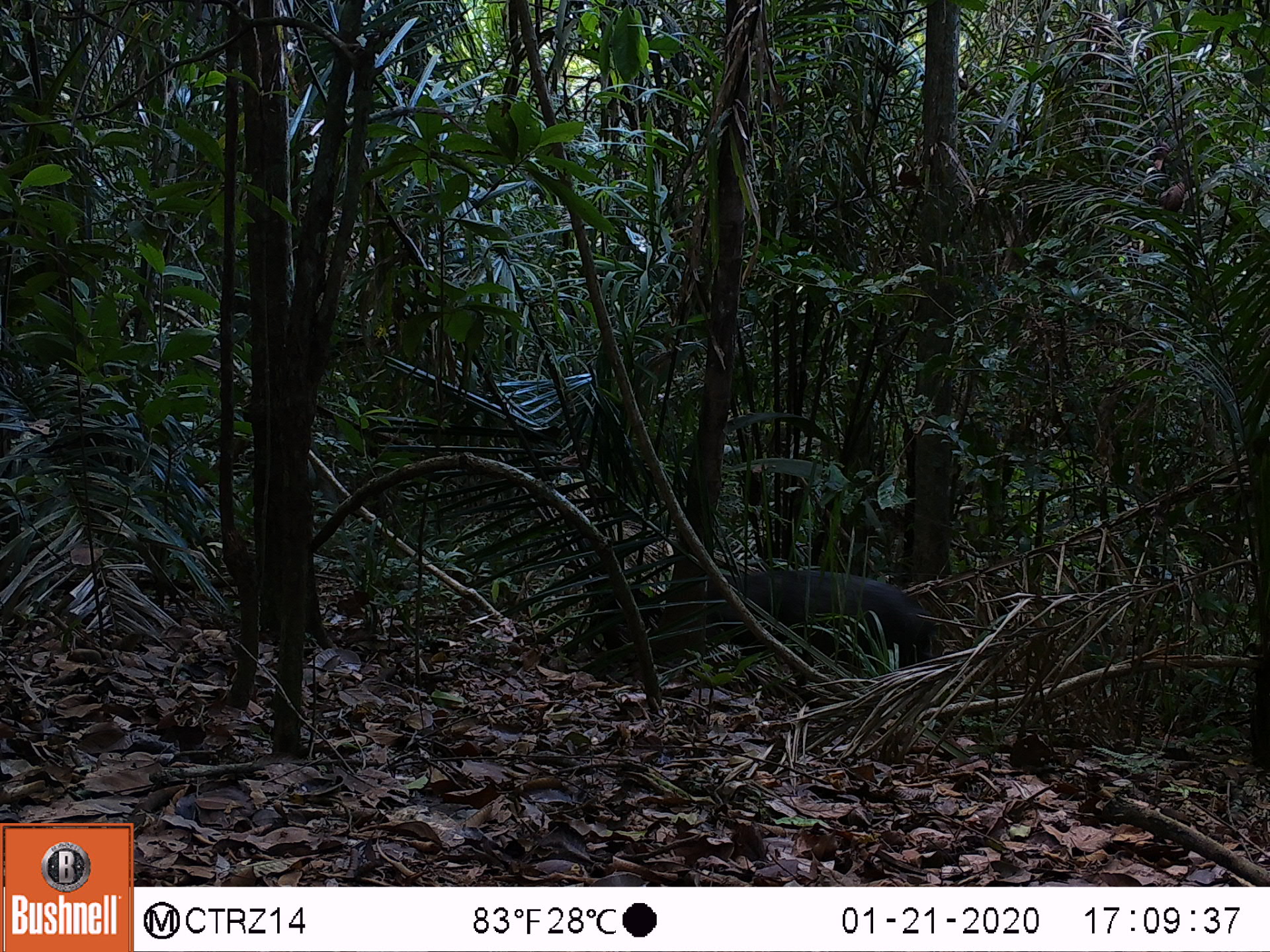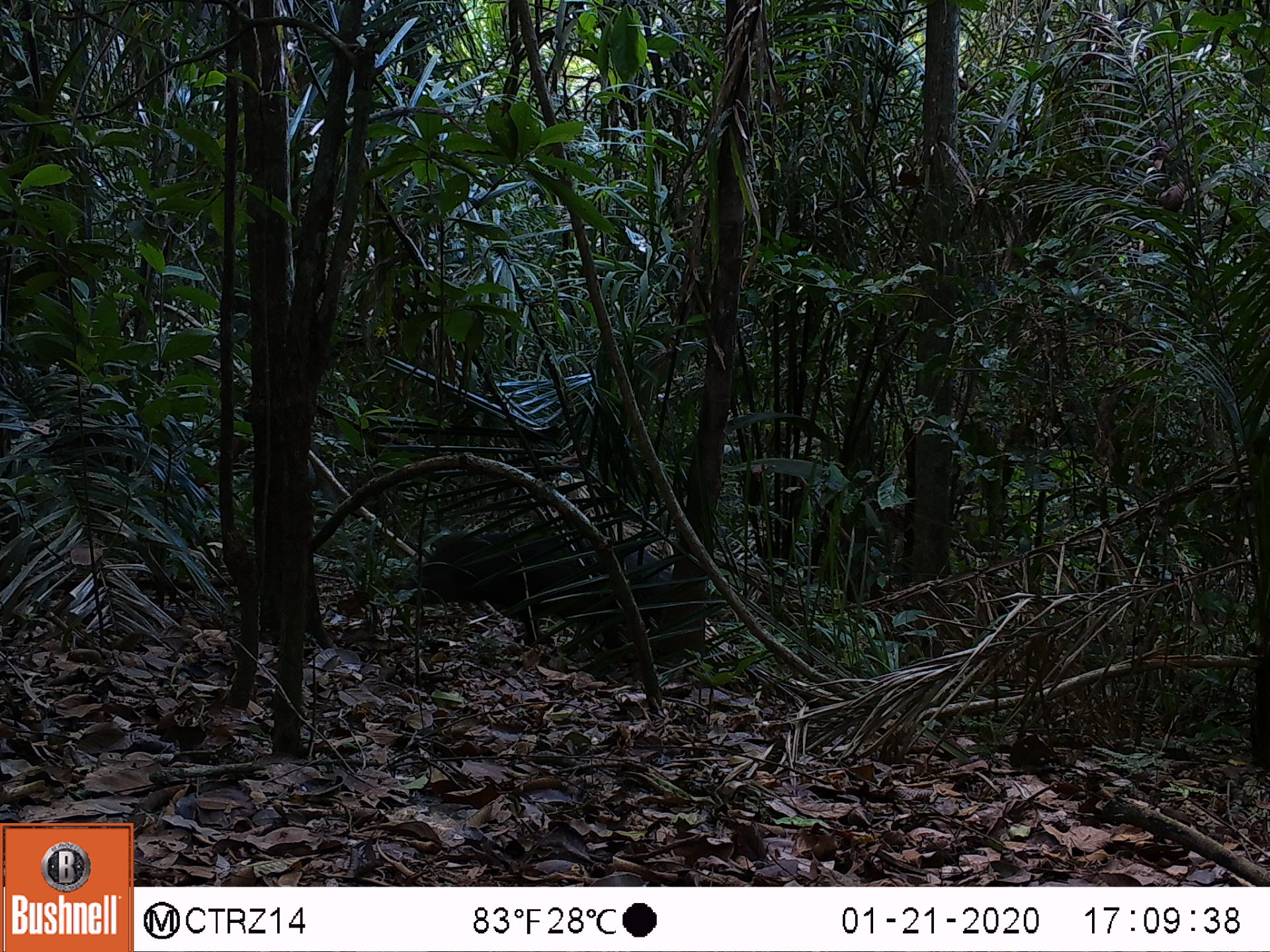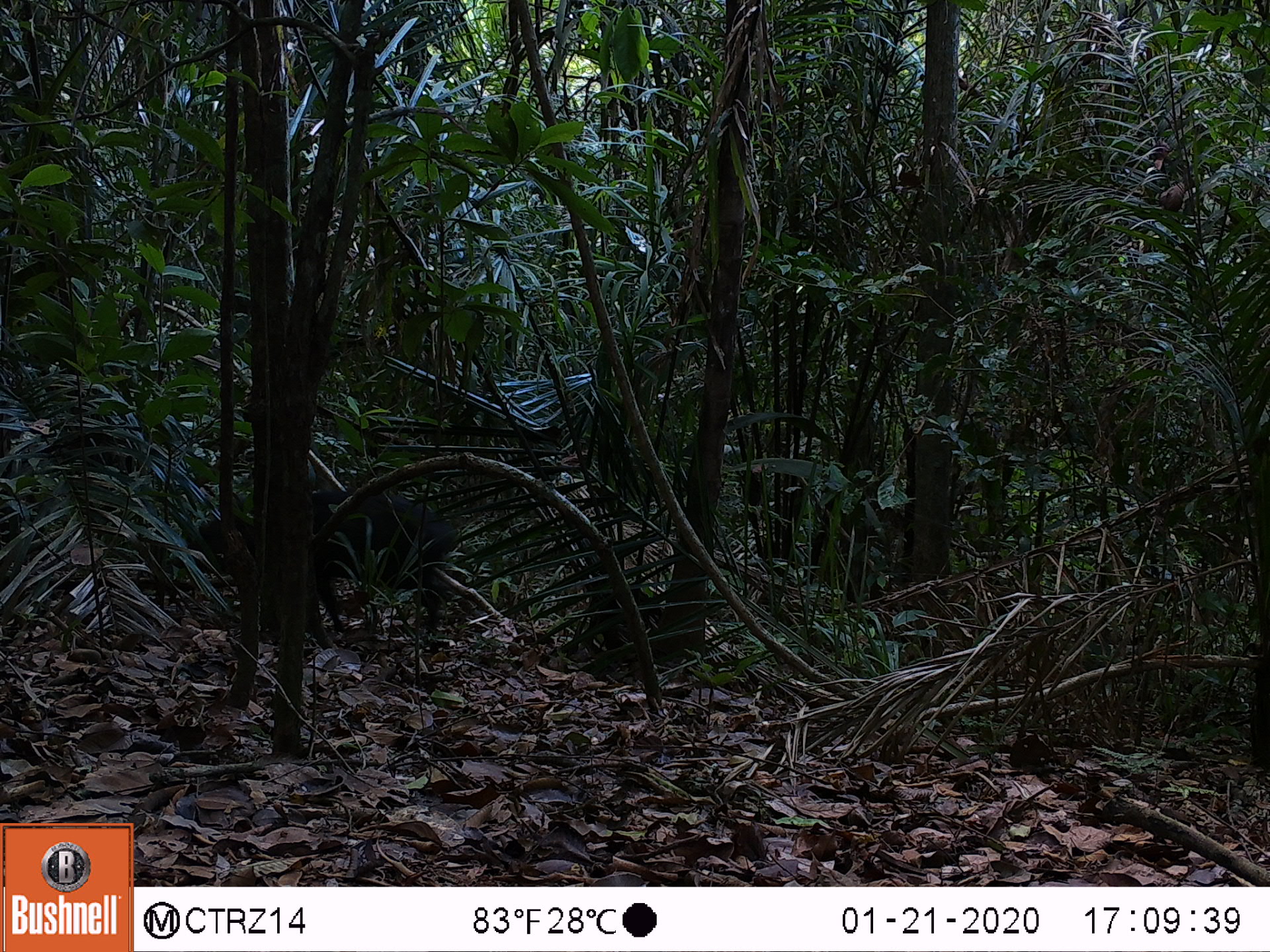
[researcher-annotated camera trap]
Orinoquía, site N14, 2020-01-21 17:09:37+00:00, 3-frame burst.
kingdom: Animalia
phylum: Chordata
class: Mammalia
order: Artiodactyla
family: Tayassuidae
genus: Pecari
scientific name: Pecari tajacu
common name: collared peccary